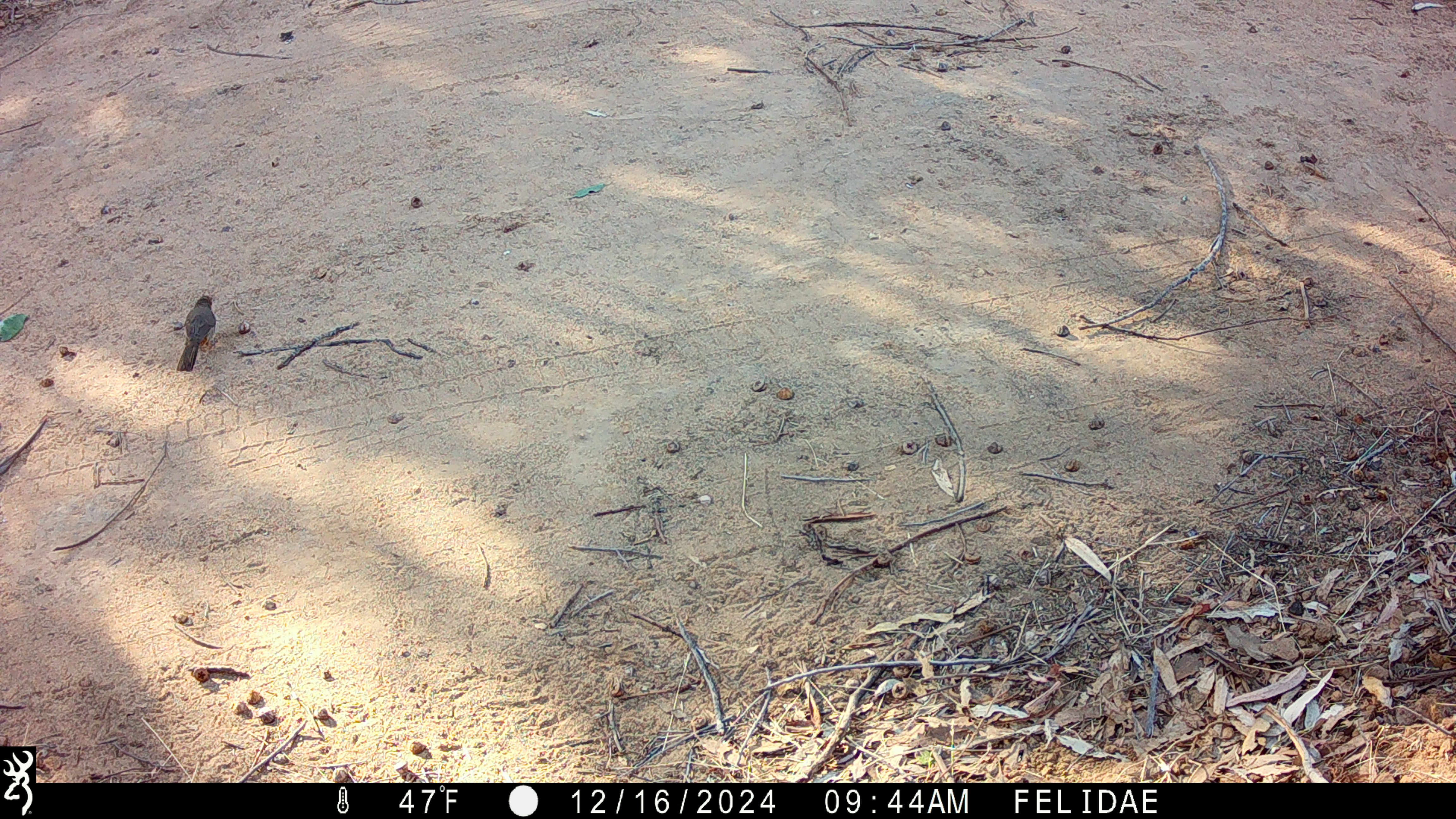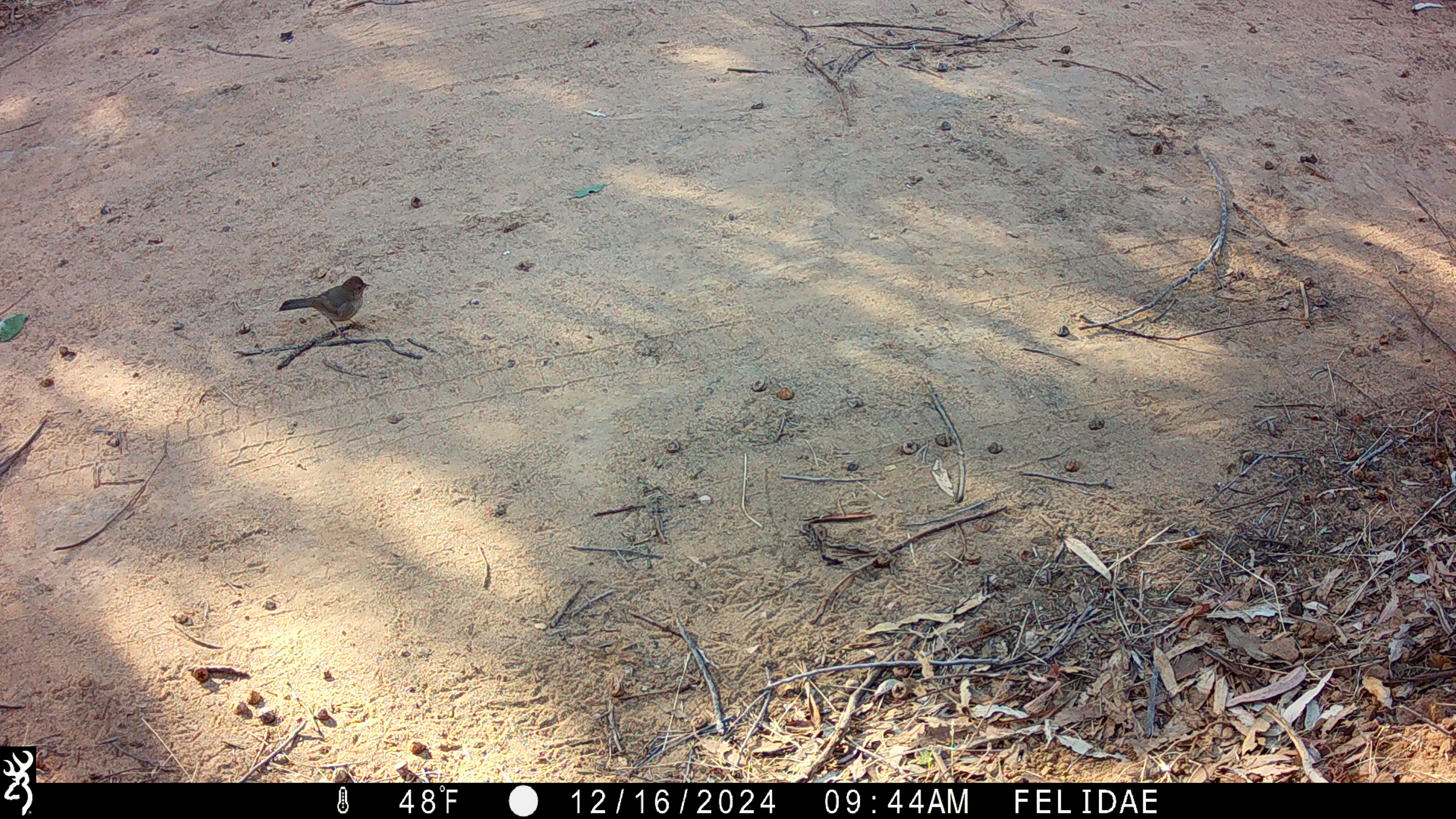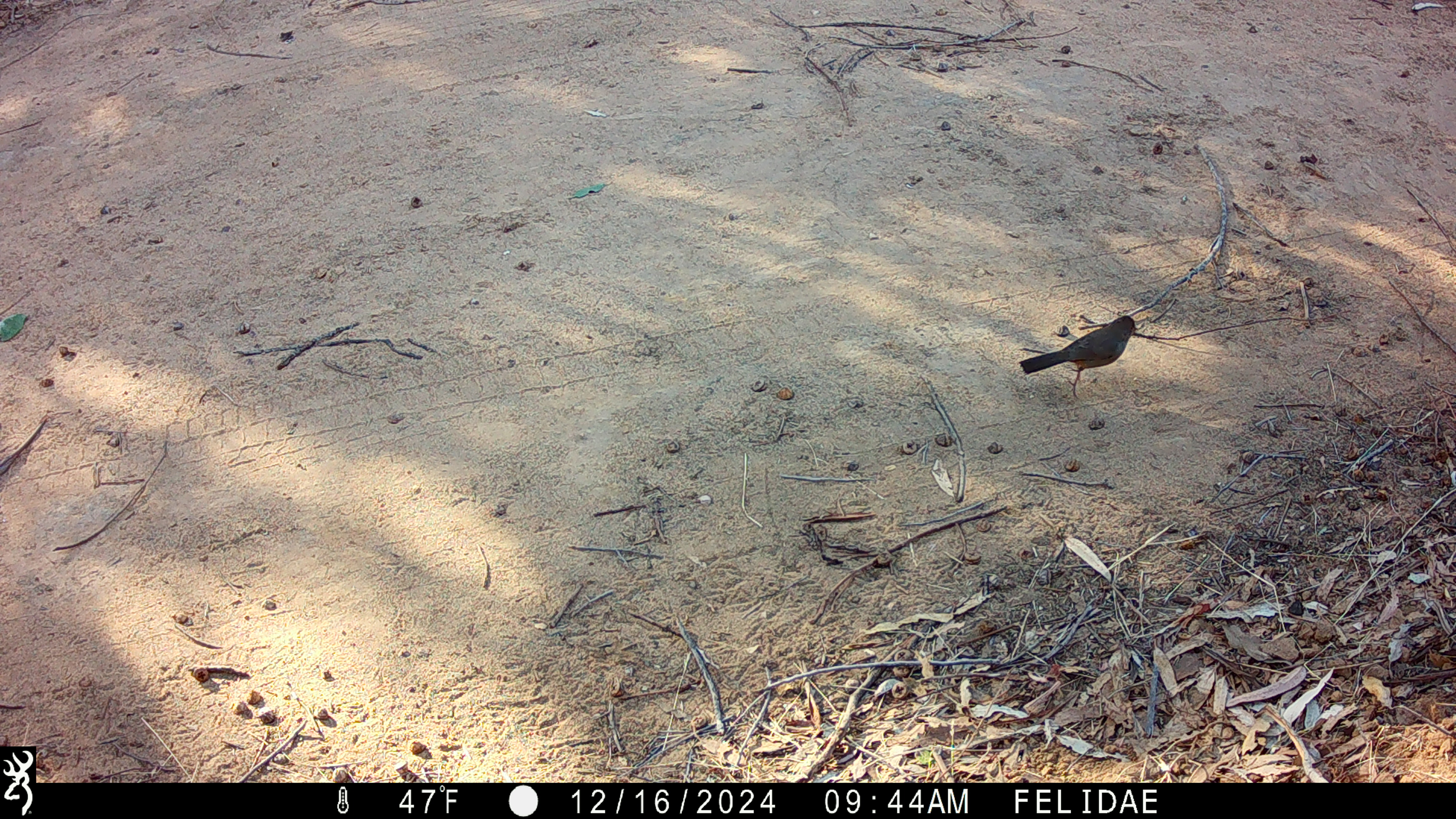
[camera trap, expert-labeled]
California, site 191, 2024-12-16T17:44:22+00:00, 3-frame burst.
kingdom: Animalia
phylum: Chordata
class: Aves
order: Passeriformes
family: Passerellidae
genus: Melozone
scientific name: Melozone crissalis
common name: california towhee